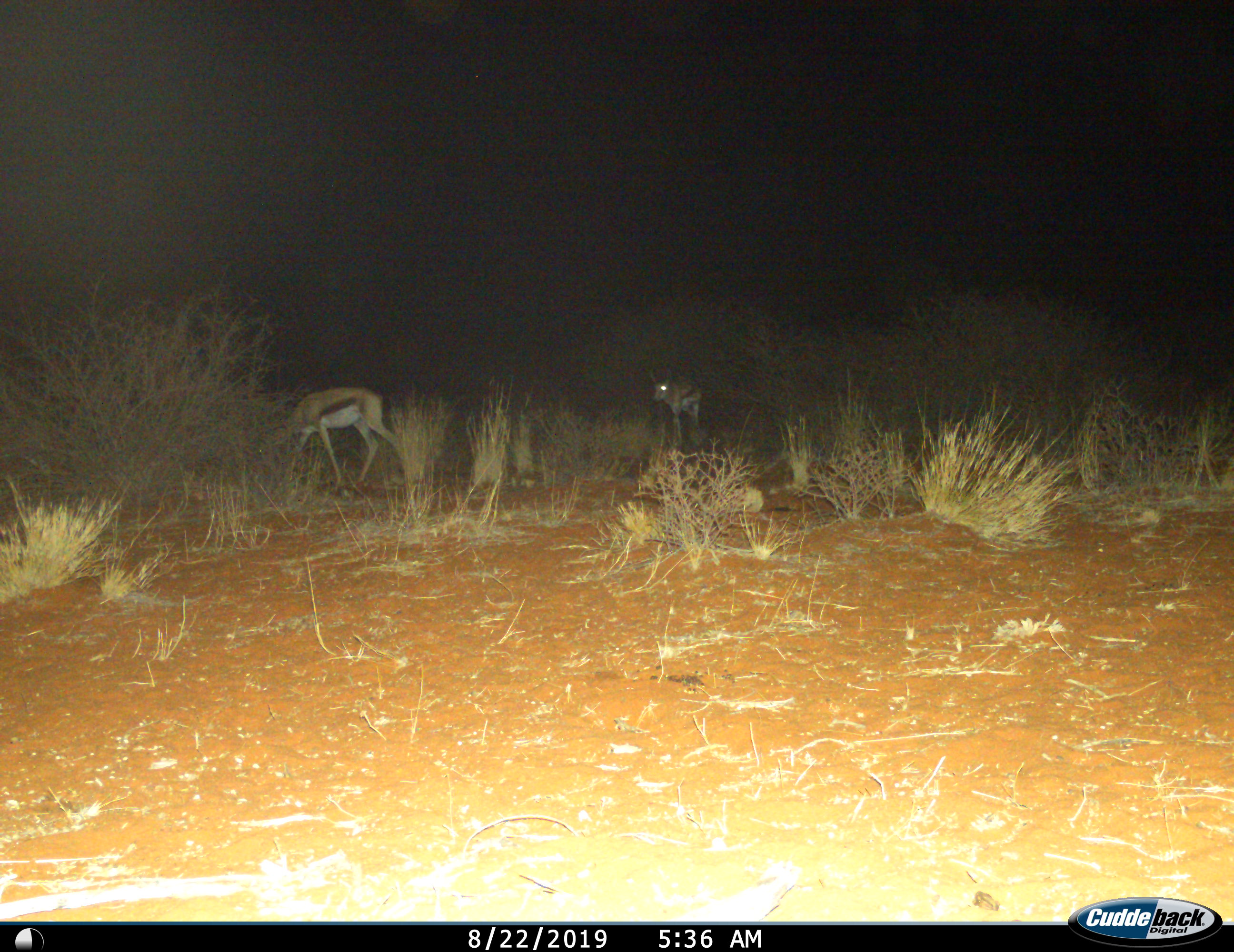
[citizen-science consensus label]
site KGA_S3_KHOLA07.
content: unidentified animal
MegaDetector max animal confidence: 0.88